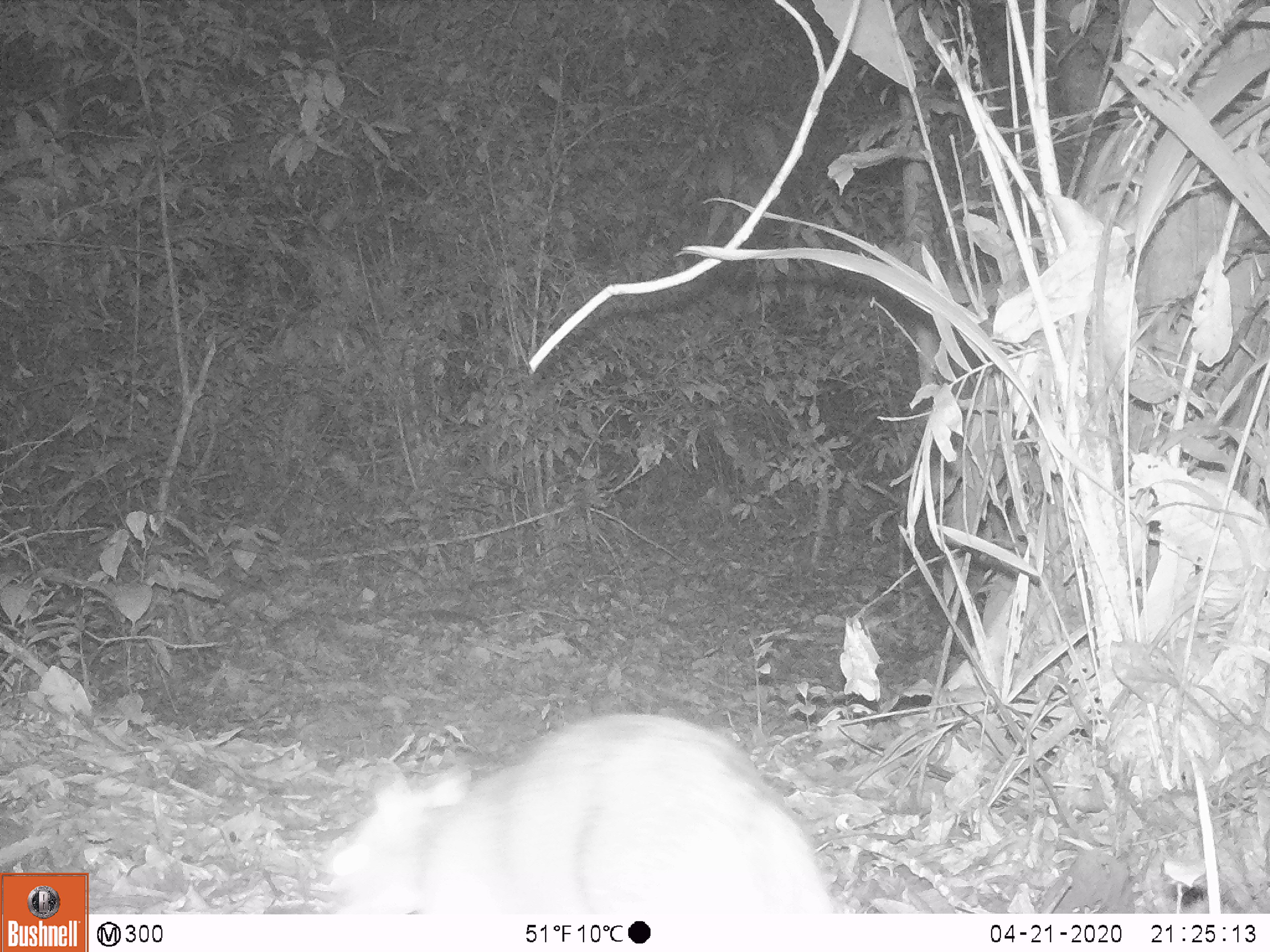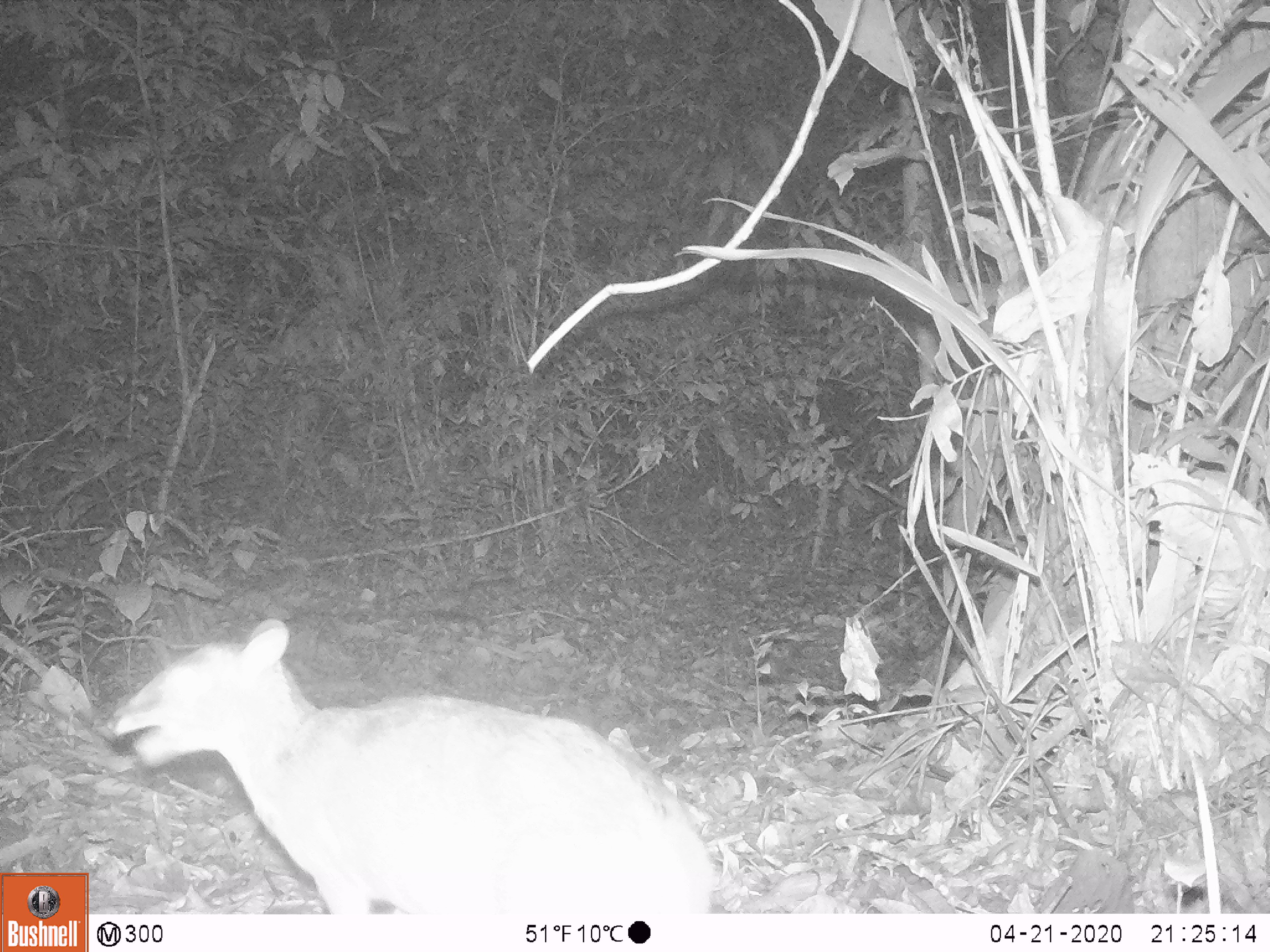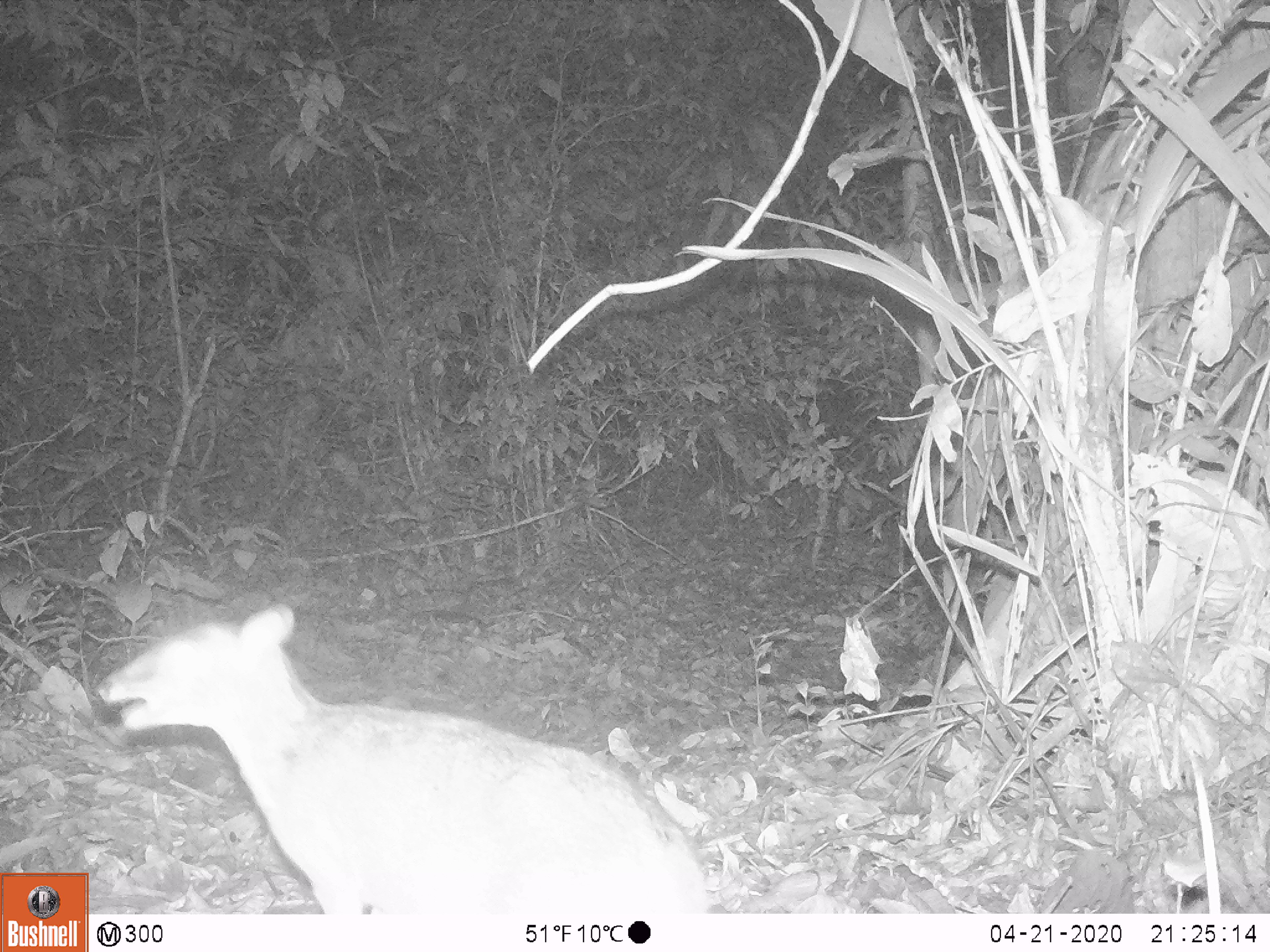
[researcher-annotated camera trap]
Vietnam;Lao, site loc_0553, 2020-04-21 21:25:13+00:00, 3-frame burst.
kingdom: Animalia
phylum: Chordata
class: Mammalia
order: Artiodactyla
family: Tragulidae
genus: Moschiola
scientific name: Moschiola meminna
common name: chevrotain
Chevrotain (Moschiola meminna). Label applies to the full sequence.